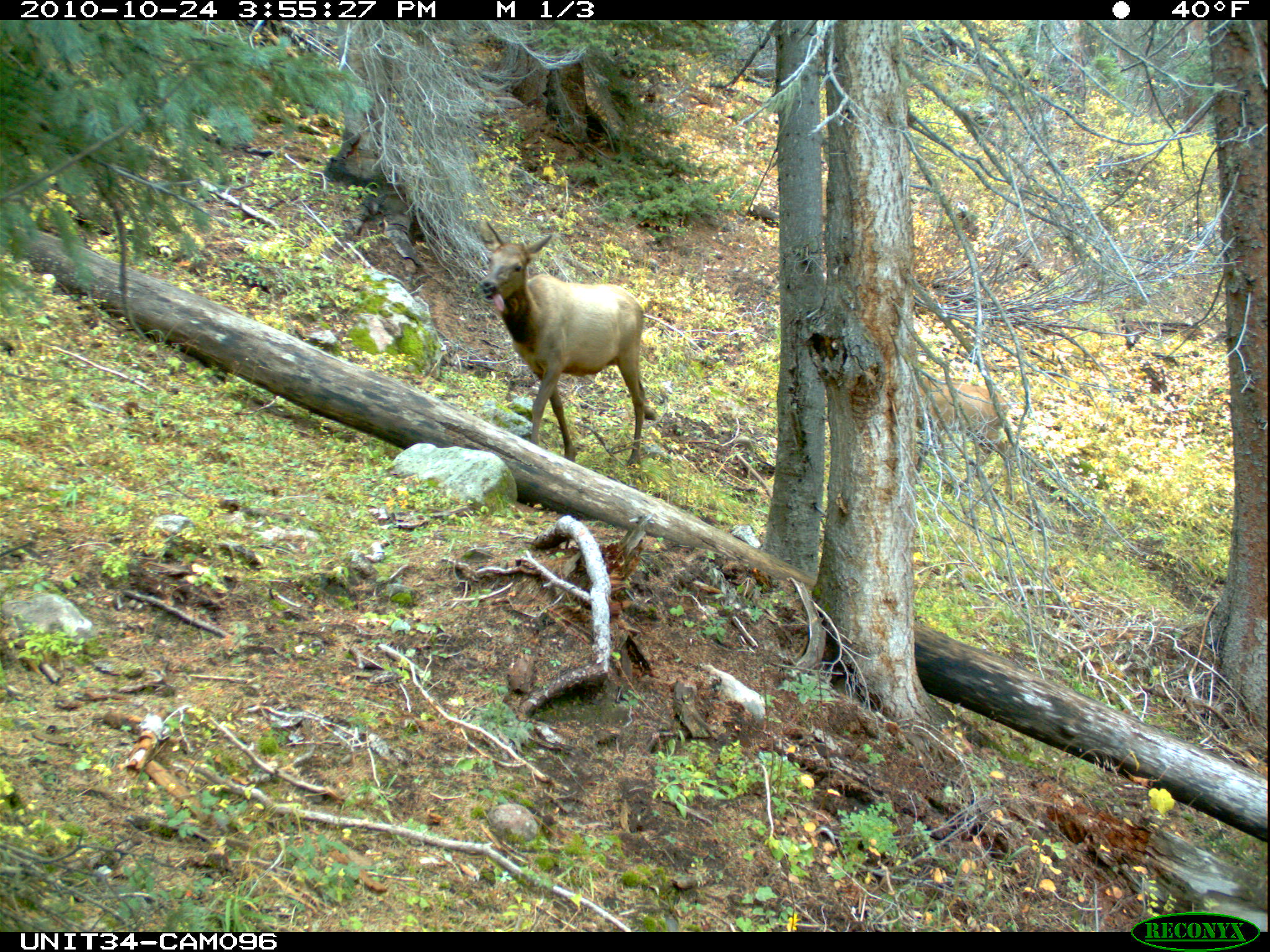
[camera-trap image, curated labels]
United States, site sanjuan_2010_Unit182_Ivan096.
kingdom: Animalia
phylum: Chordata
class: Mammalia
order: Artiodactyla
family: Cervidae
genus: Cervus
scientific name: Cervus elaphus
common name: red deer